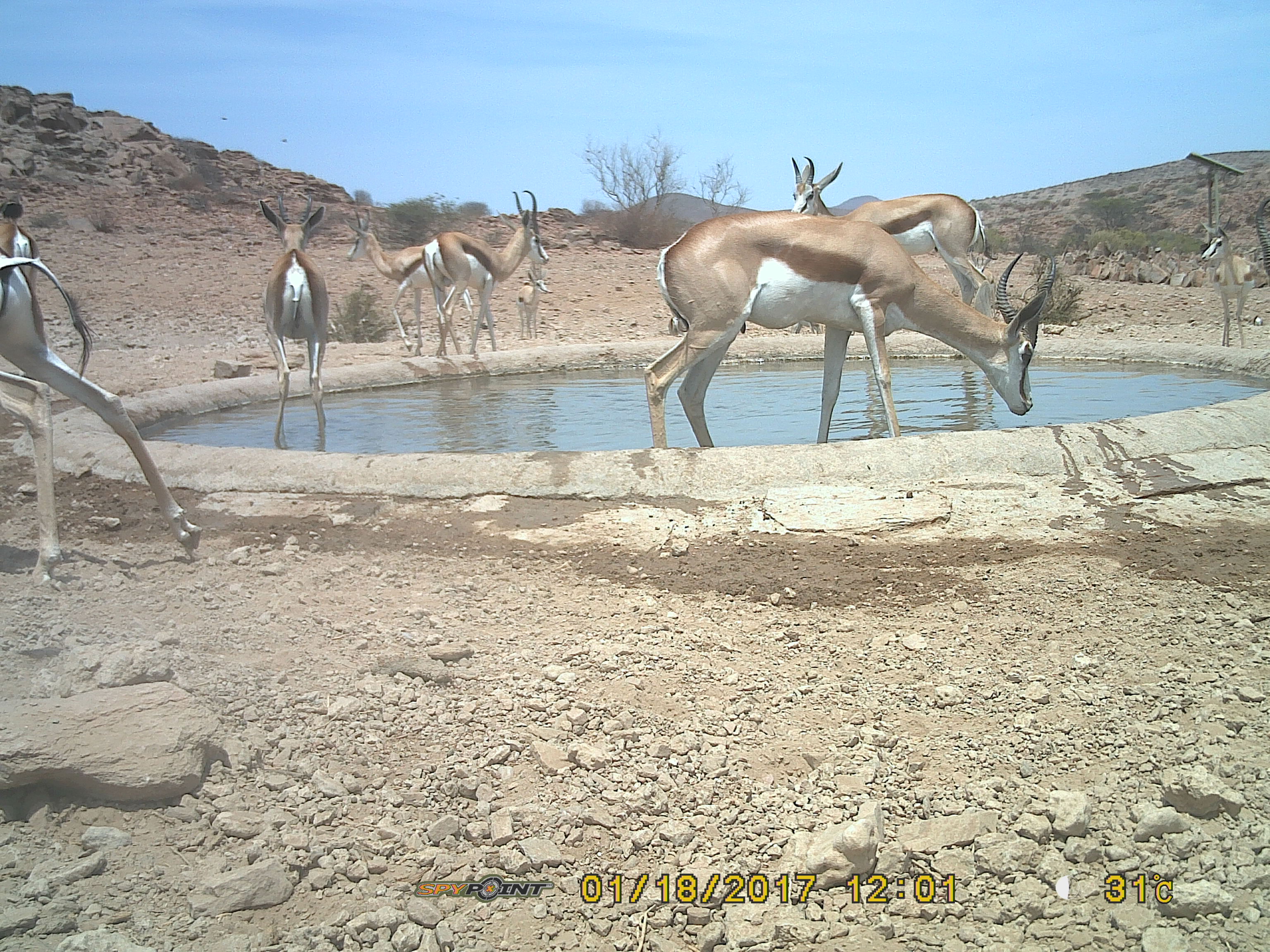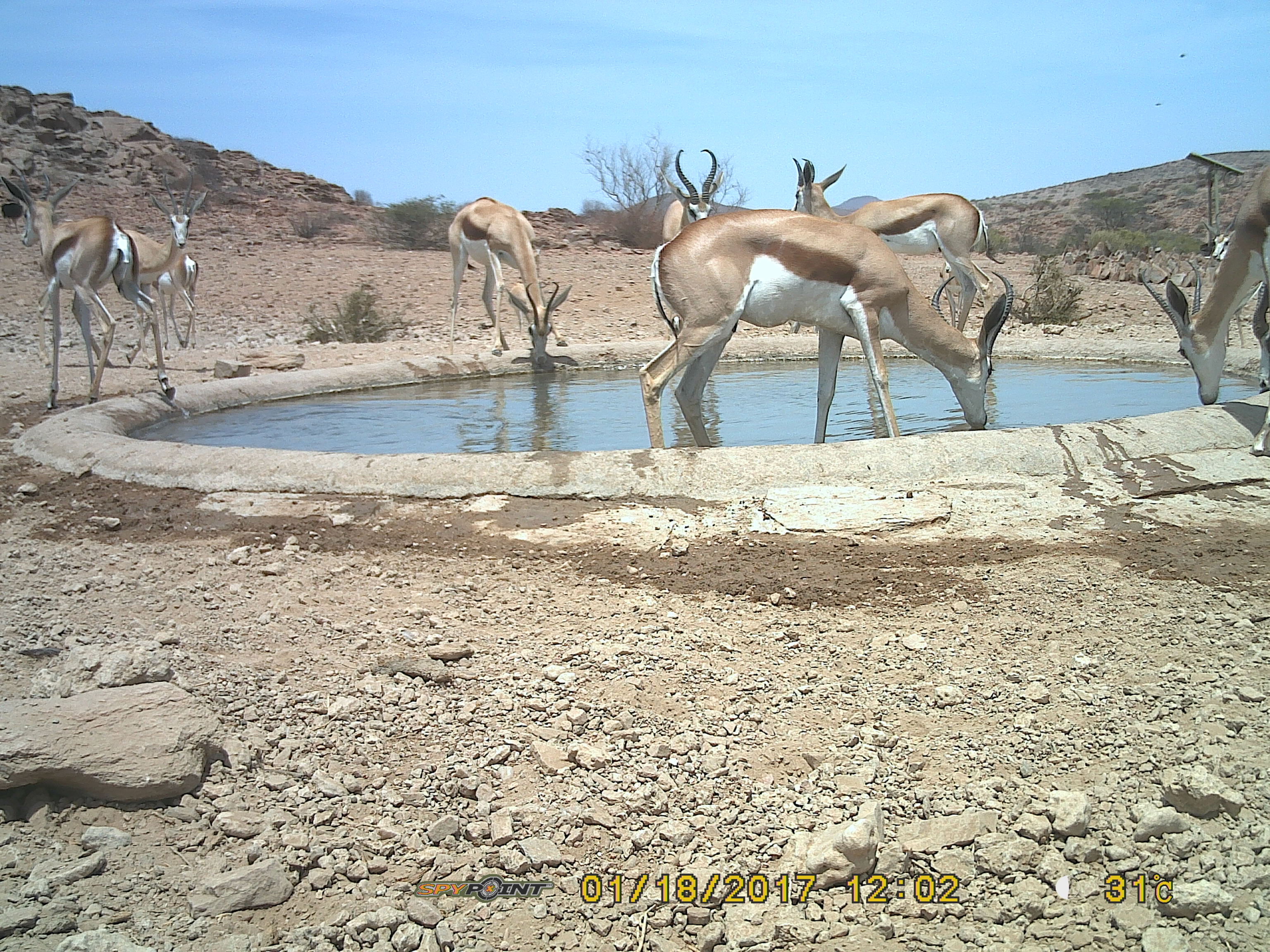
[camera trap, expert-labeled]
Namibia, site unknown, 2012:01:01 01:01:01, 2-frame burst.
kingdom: Animalia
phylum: Chordata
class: Mammalia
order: Artiodactyla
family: Bovidae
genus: Antidorcas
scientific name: Antidorcas marsupialis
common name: springbok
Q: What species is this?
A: Antidorcas marsupialis (springbok).